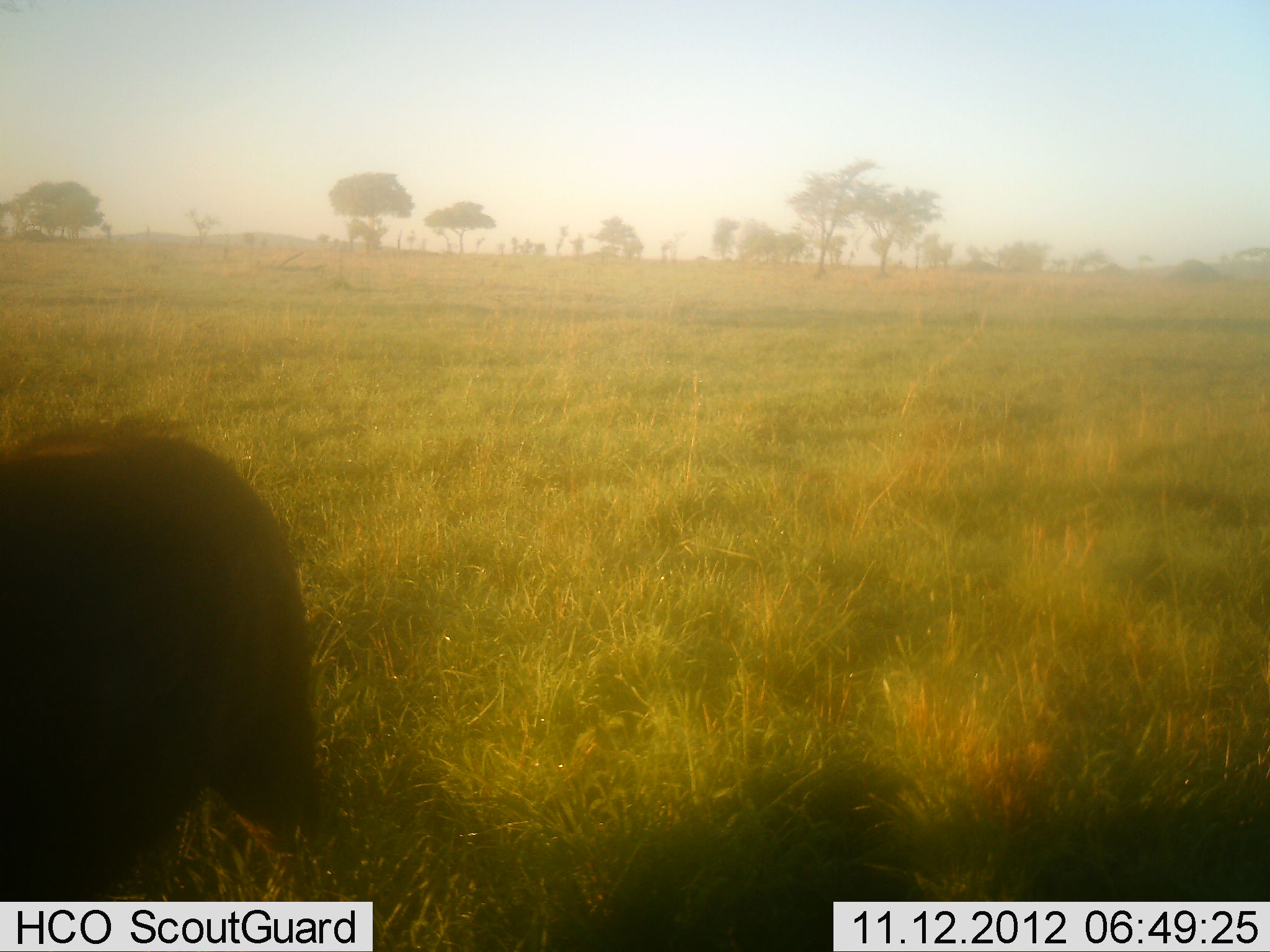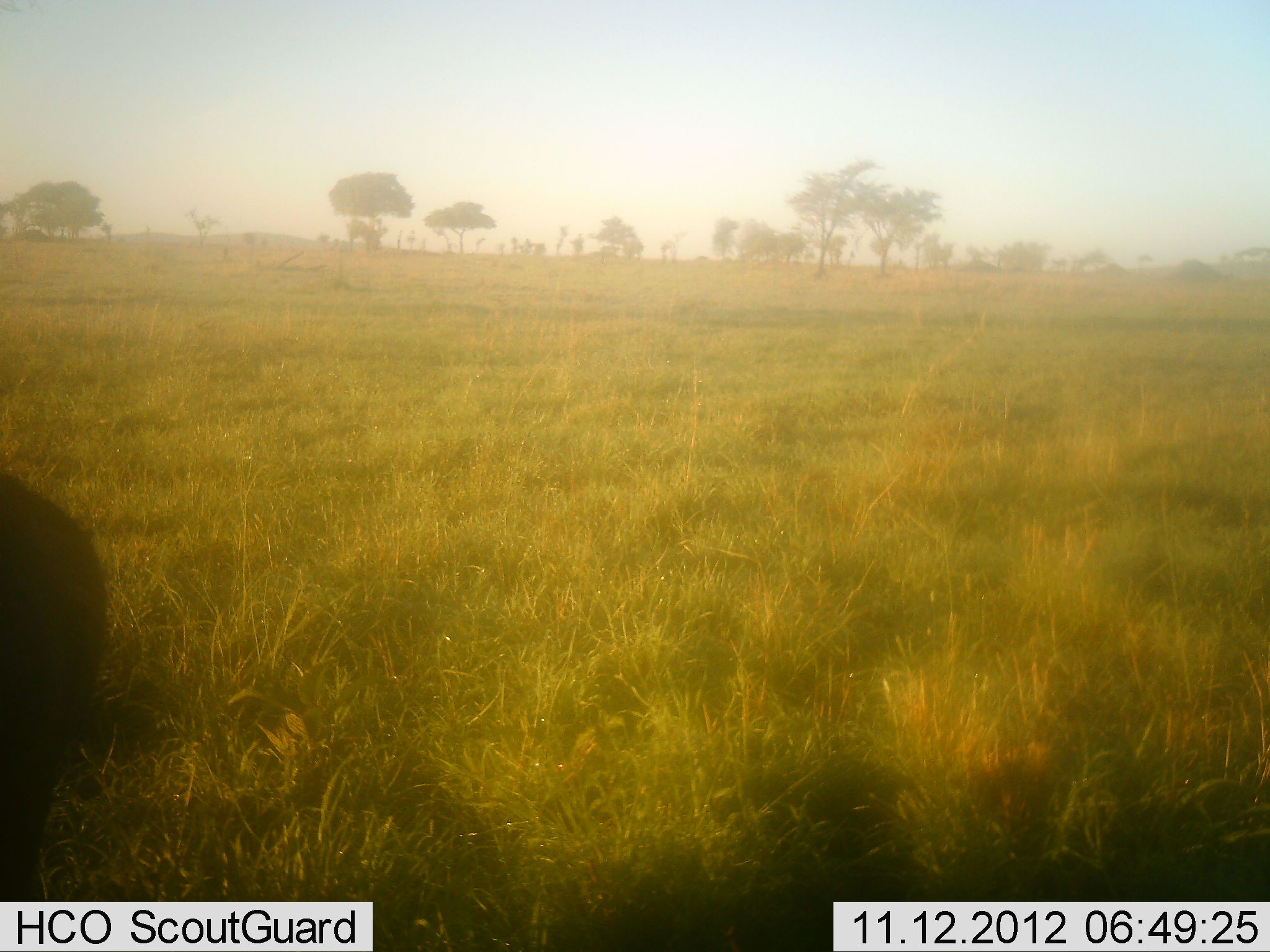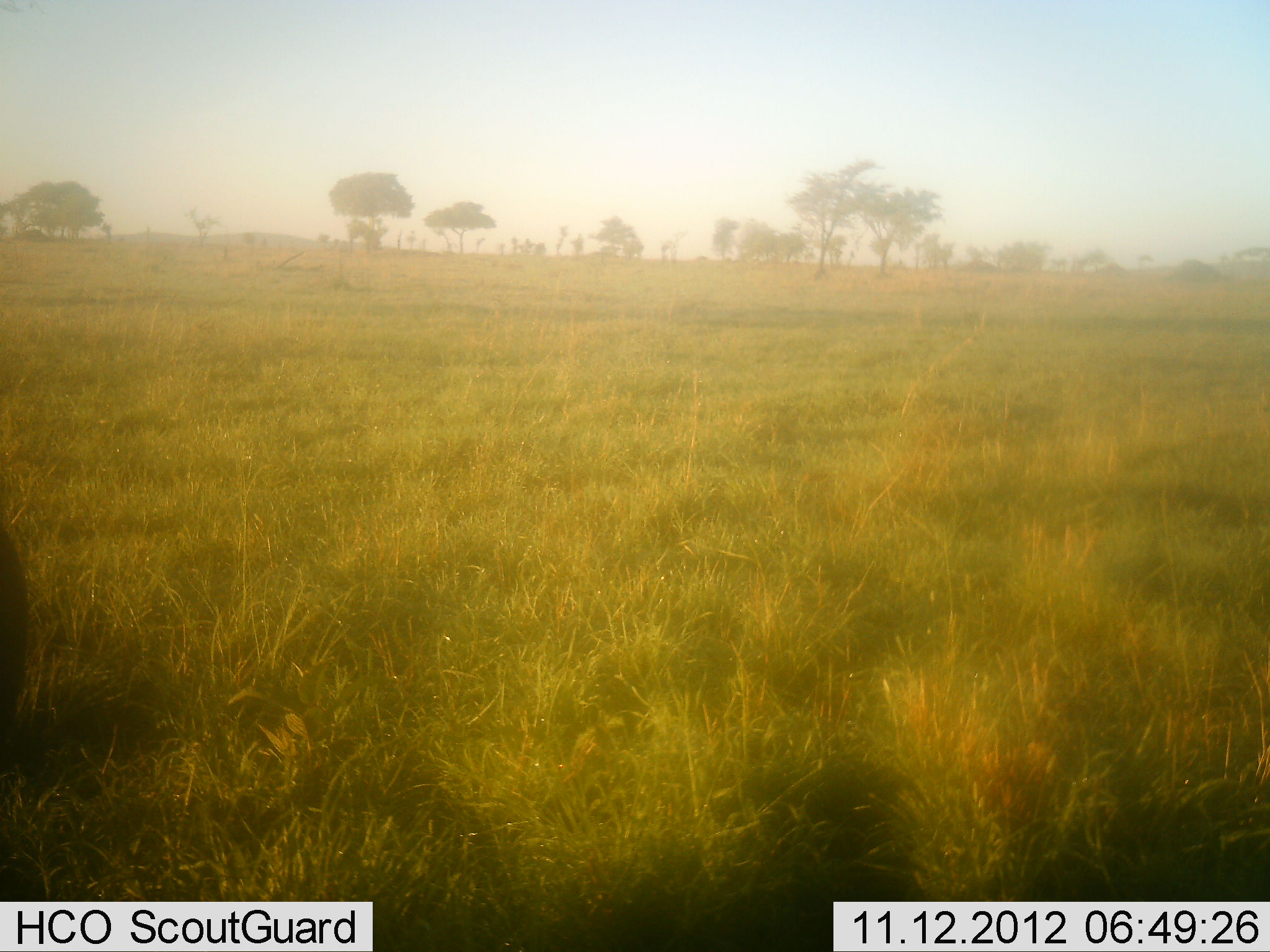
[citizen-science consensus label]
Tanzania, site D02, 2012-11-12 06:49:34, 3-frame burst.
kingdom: Animalia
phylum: Chordata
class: Mammalia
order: Artiodactyla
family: Suidae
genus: Phacochoerus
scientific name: Phacochoerus africanus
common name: warthog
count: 1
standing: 0%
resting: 0%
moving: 100%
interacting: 0%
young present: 0%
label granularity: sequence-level